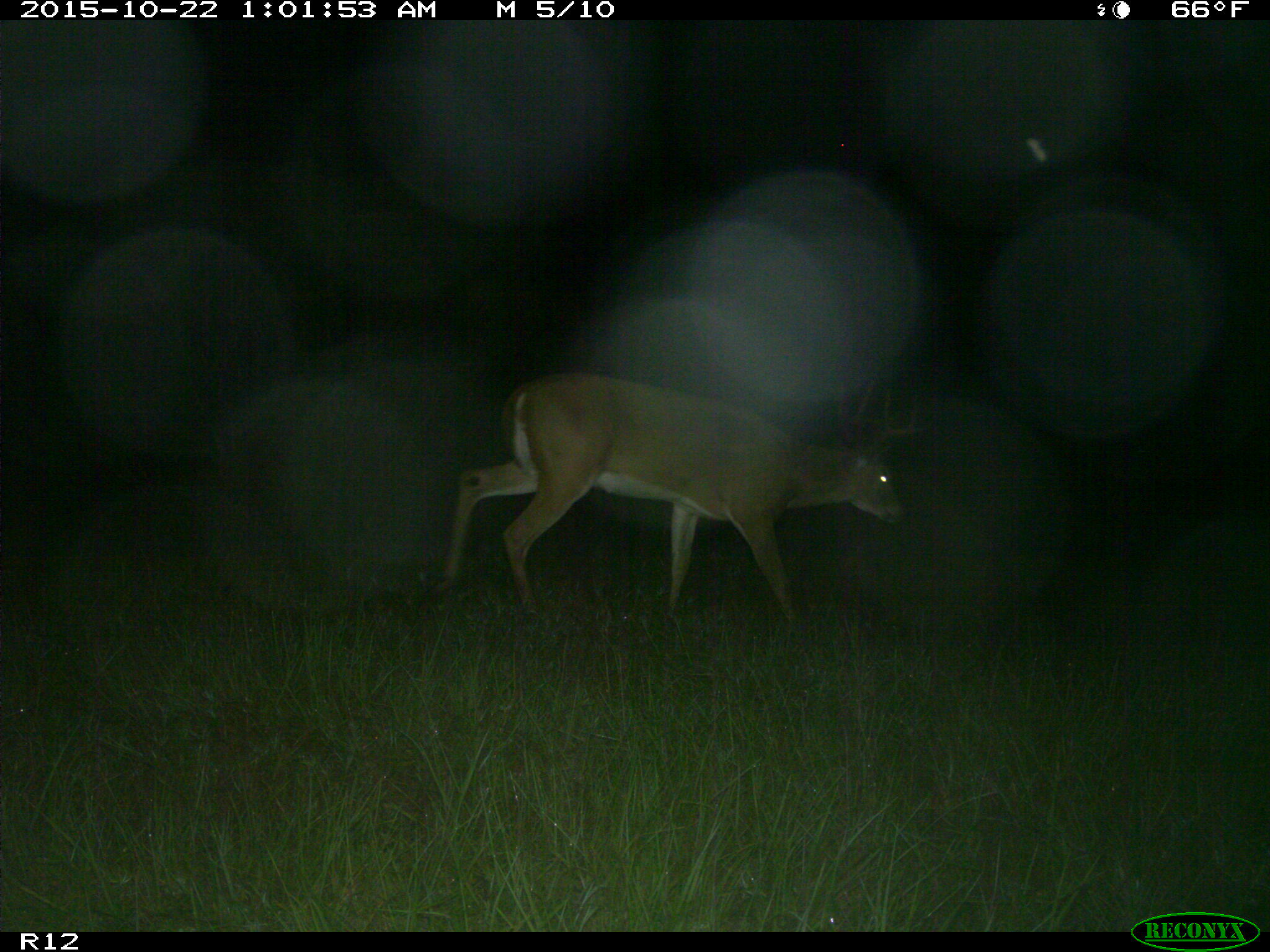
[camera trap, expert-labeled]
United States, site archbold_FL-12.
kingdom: Animalia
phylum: Chordata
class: Mammalia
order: Artiodactyla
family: Cervidae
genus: Odocoileus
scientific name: Odocoileus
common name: deer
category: unidentified deer